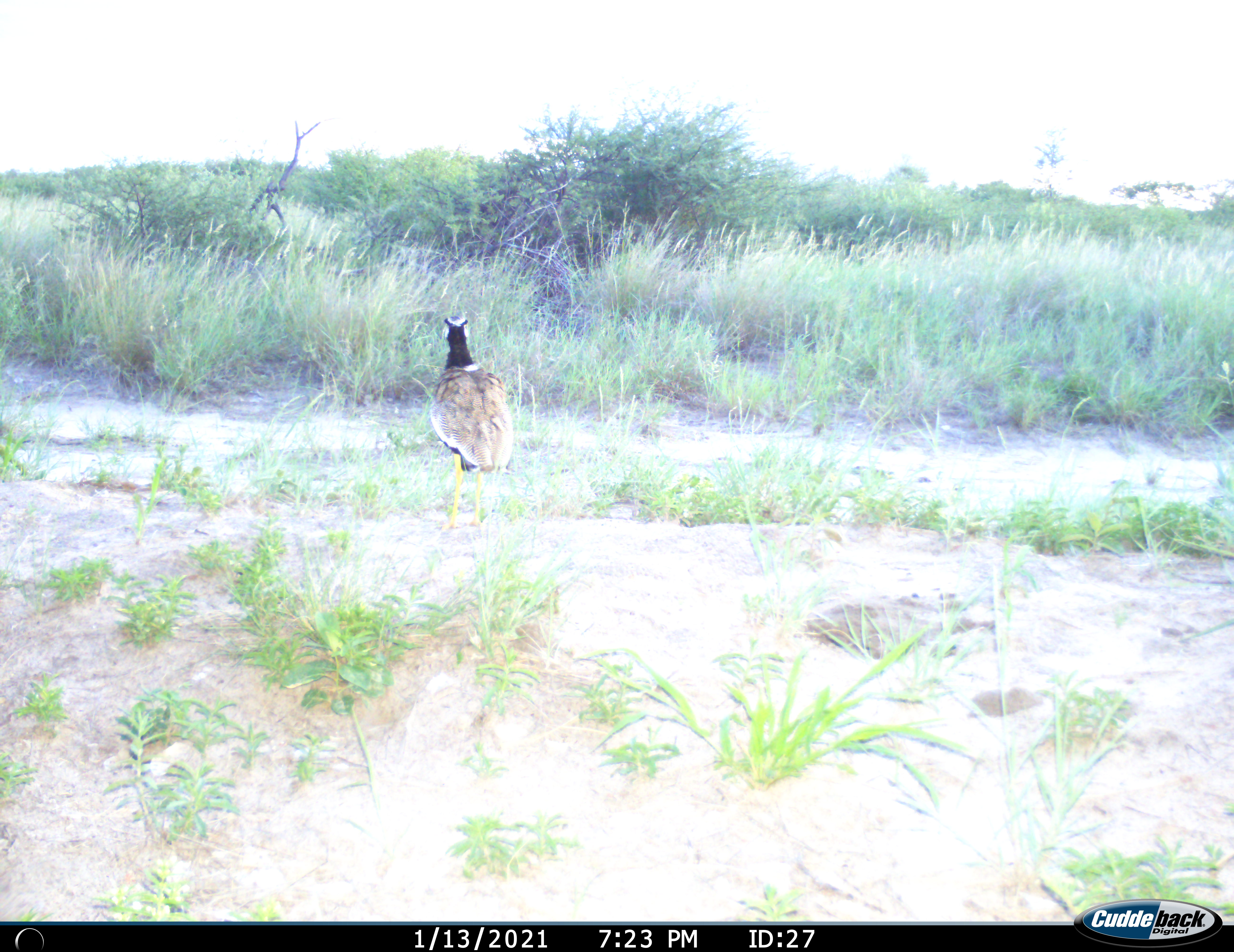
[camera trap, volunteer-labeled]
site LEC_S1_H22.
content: unidentified animal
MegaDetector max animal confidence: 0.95